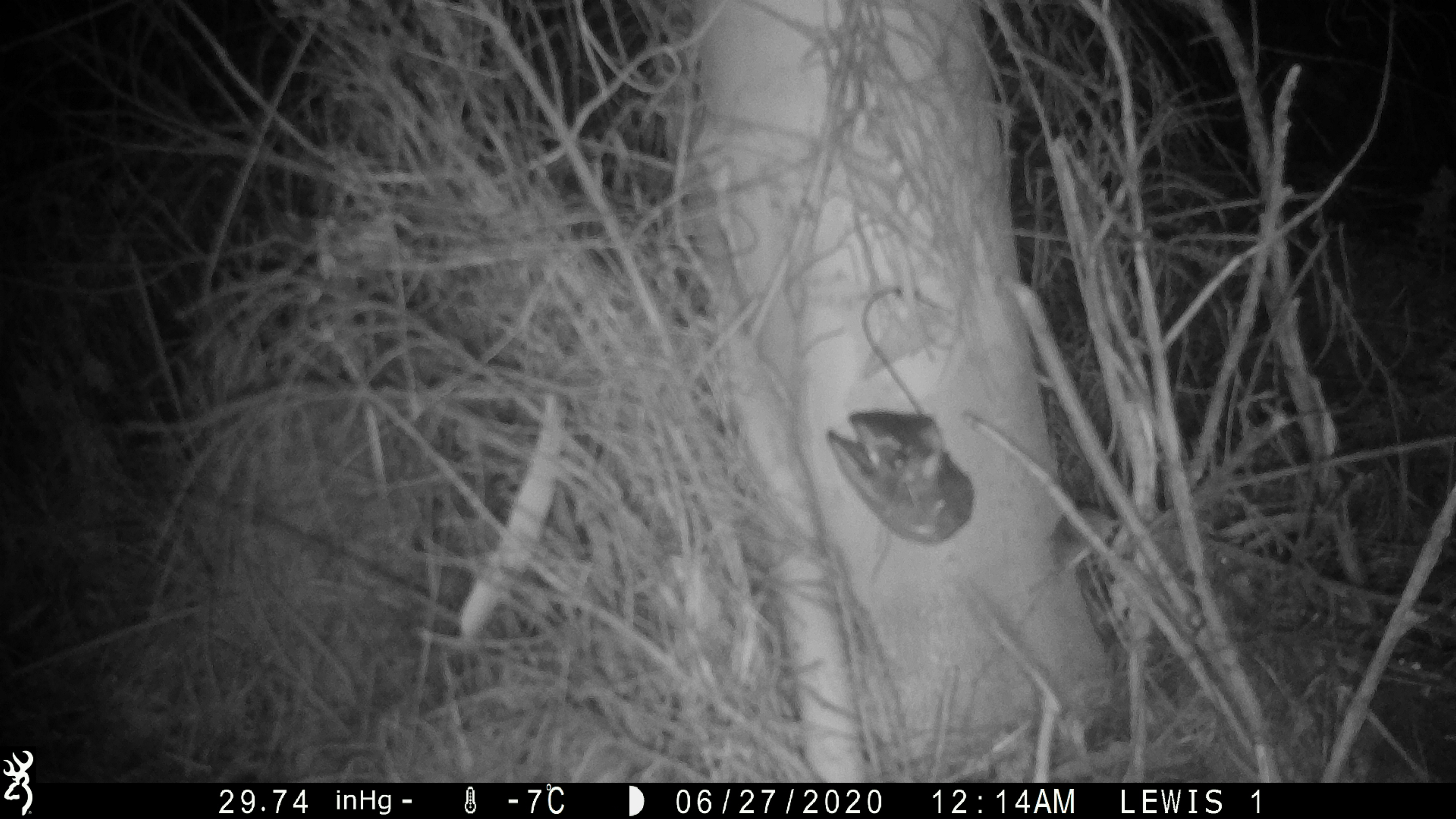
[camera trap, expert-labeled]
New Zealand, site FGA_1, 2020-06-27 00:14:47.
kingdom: Animalia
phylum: Chordata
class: Mammalia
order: Rodentia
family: Muridae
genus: Mus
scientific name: Mus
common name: mouse